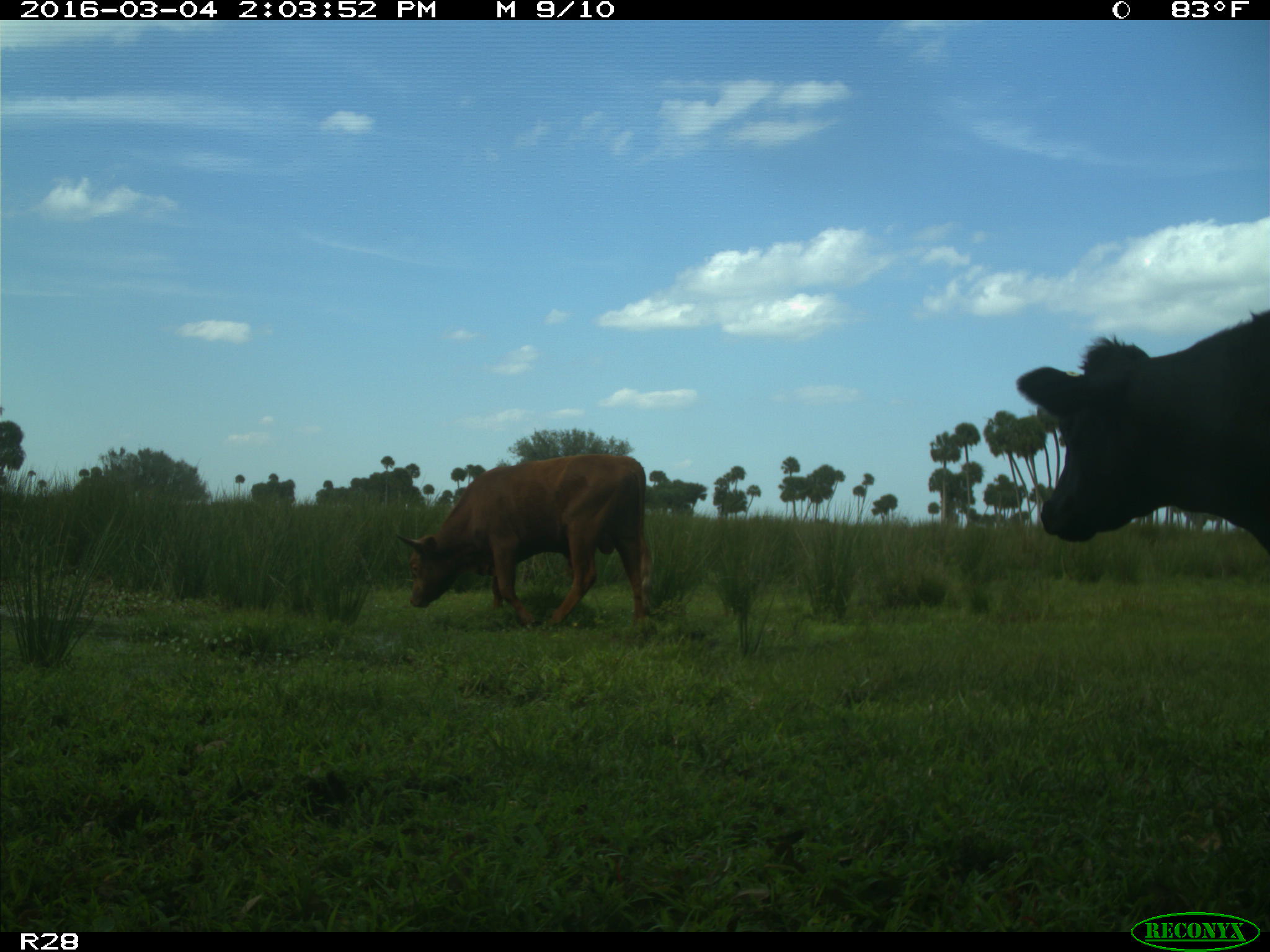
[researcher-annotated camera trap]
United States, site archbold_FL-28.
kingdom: Animalia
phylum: Chordata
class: Mammalia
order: Artiodactyla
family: Bovidae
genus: Bos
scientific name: Bos taurus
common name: domestic cow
Bos taurus (domestic cow).